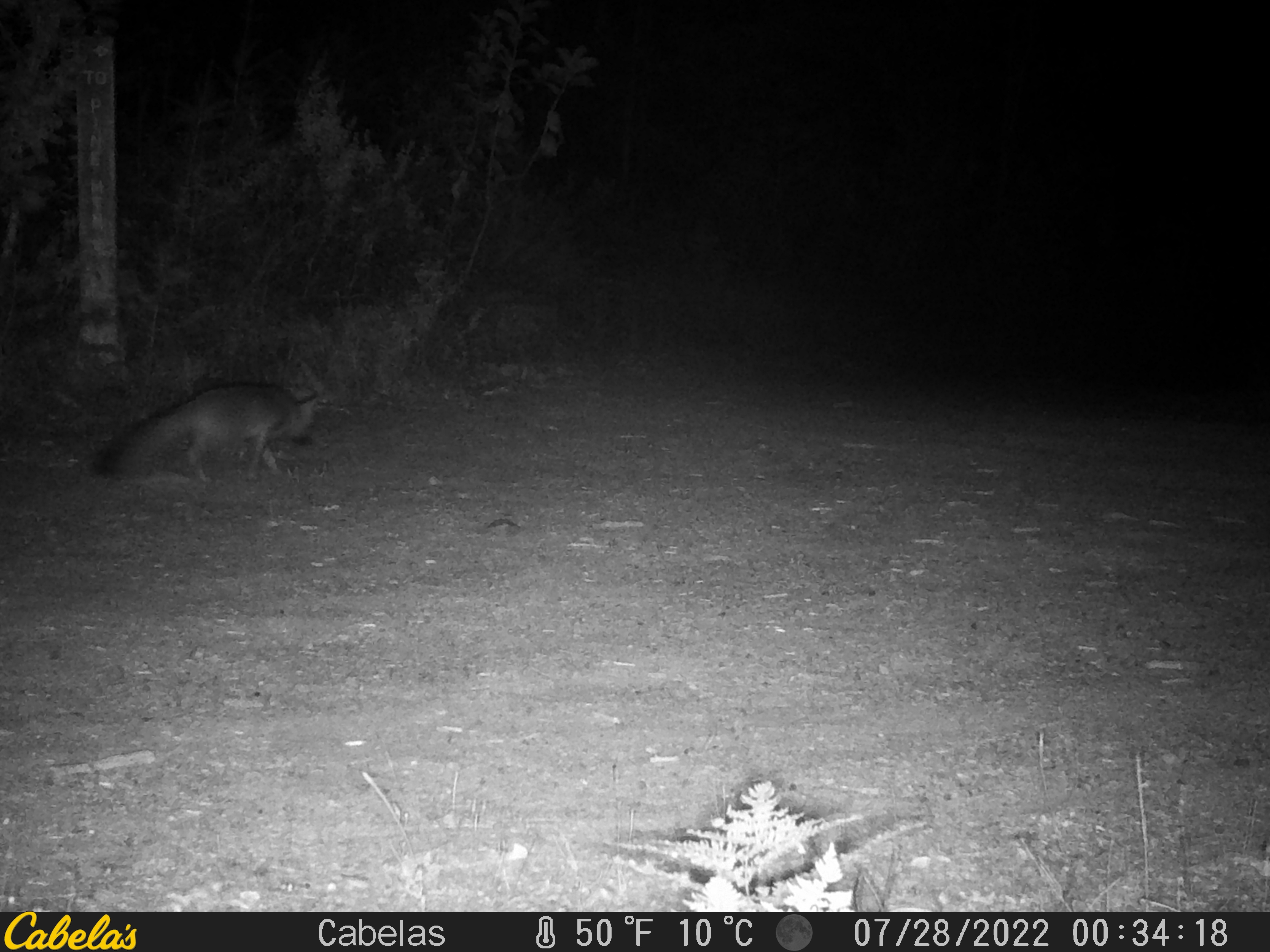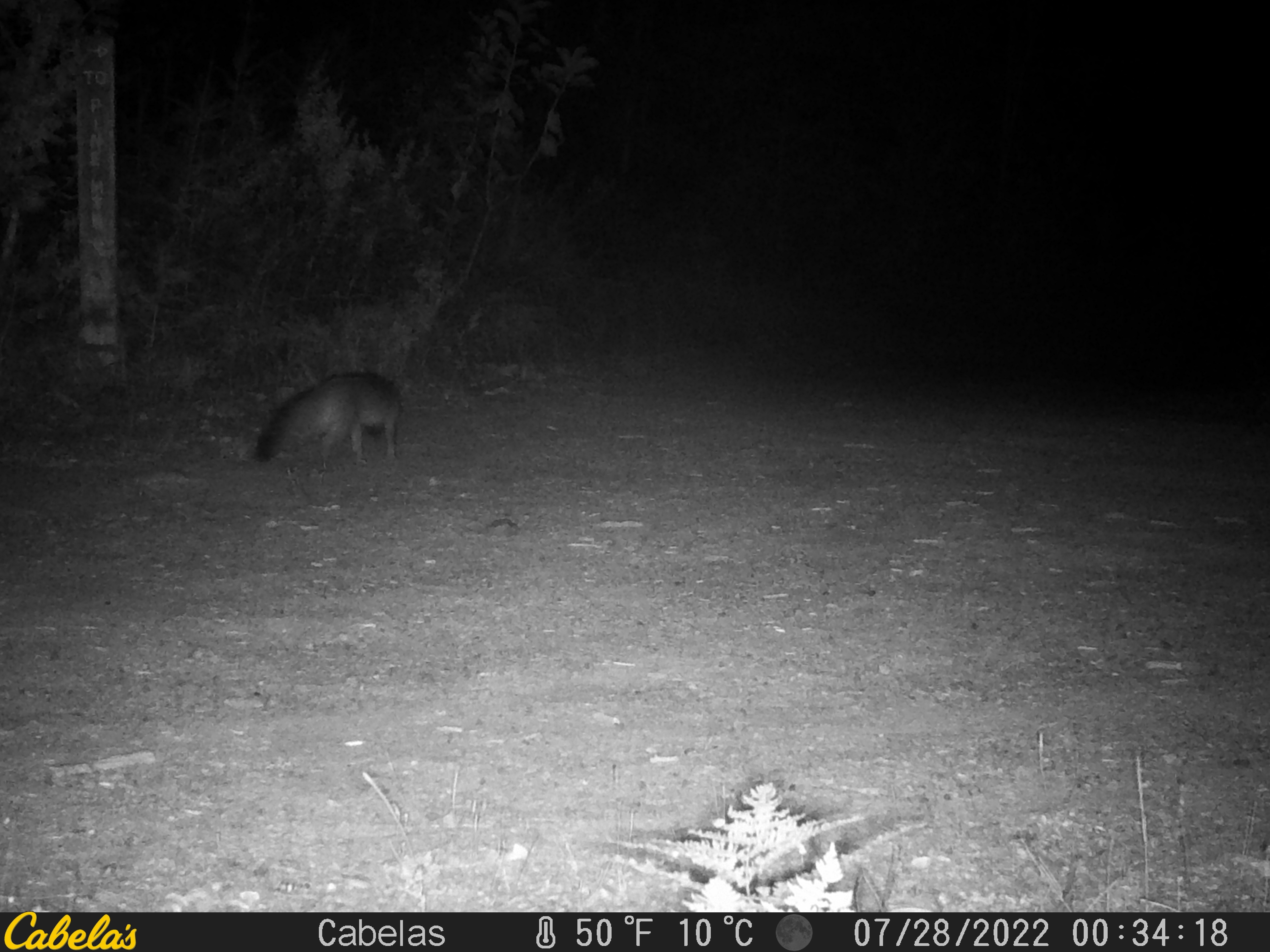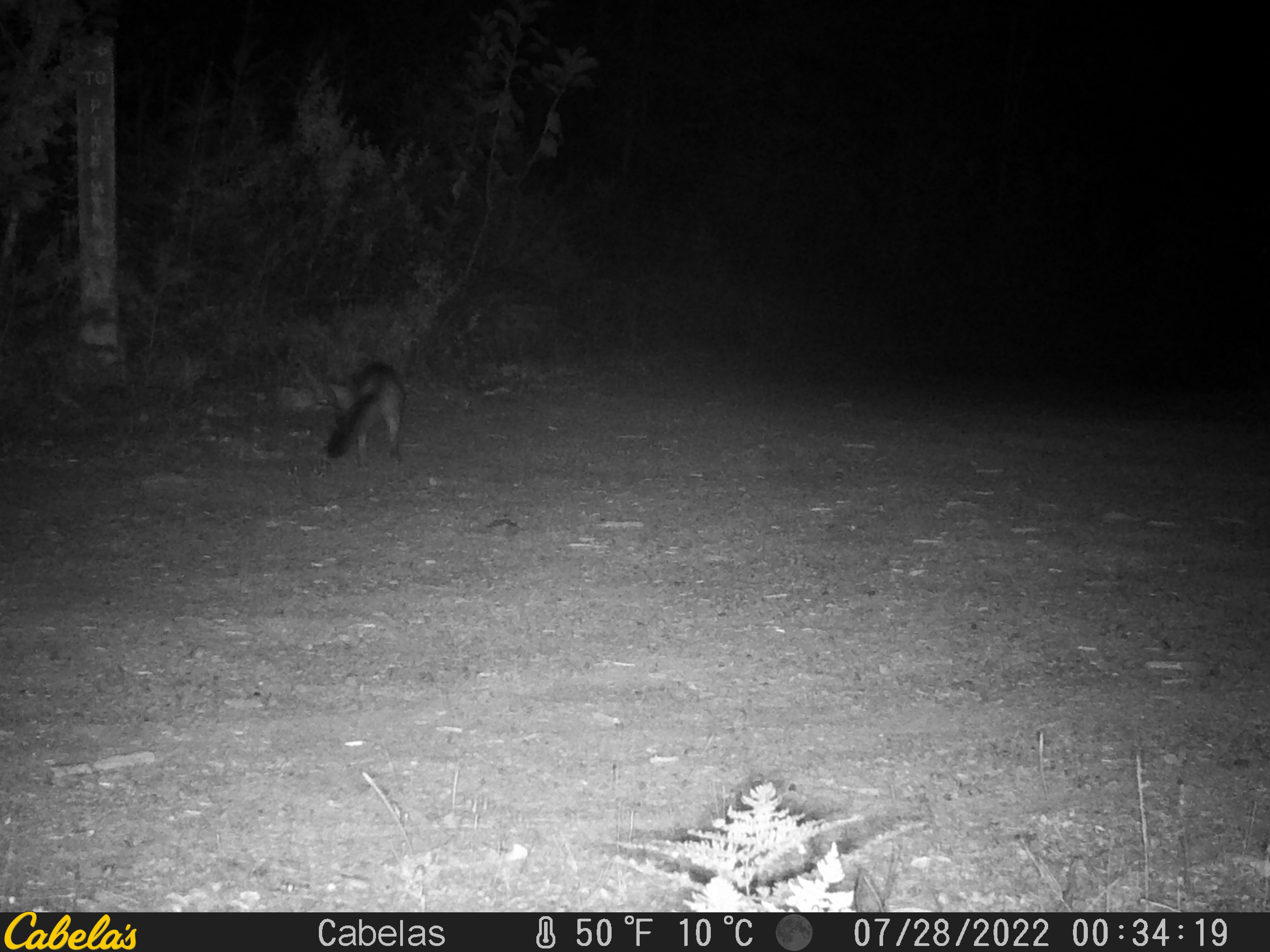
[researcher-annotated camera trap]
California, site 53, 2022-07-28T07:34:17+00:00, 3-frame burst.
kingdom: Animalia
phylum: Chordata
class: Mammalia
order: Carnivora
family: Canidae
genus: Urocyon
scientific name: Urocyon cinereoargenteus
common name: gray fox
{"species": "gray fox (Urocyon cinereoargenteus)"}